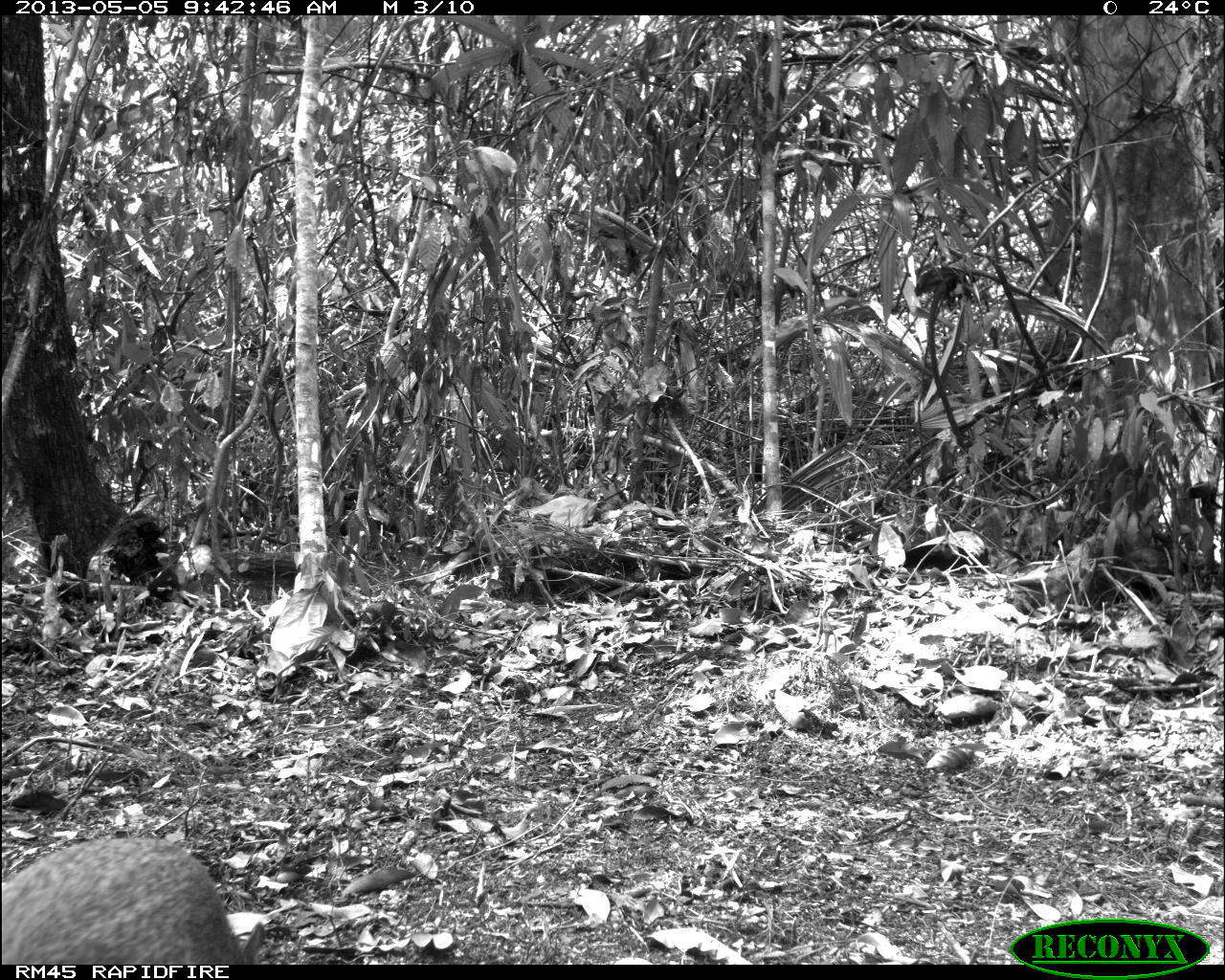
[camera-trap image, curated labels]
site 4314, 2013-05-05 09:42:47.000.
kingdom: Animalia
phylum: Chordata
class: Mammalia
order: Rodentia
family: Dasyproctidae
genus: Dasyprocta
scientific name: Dasyprocta punctata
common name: central american agouti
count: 1